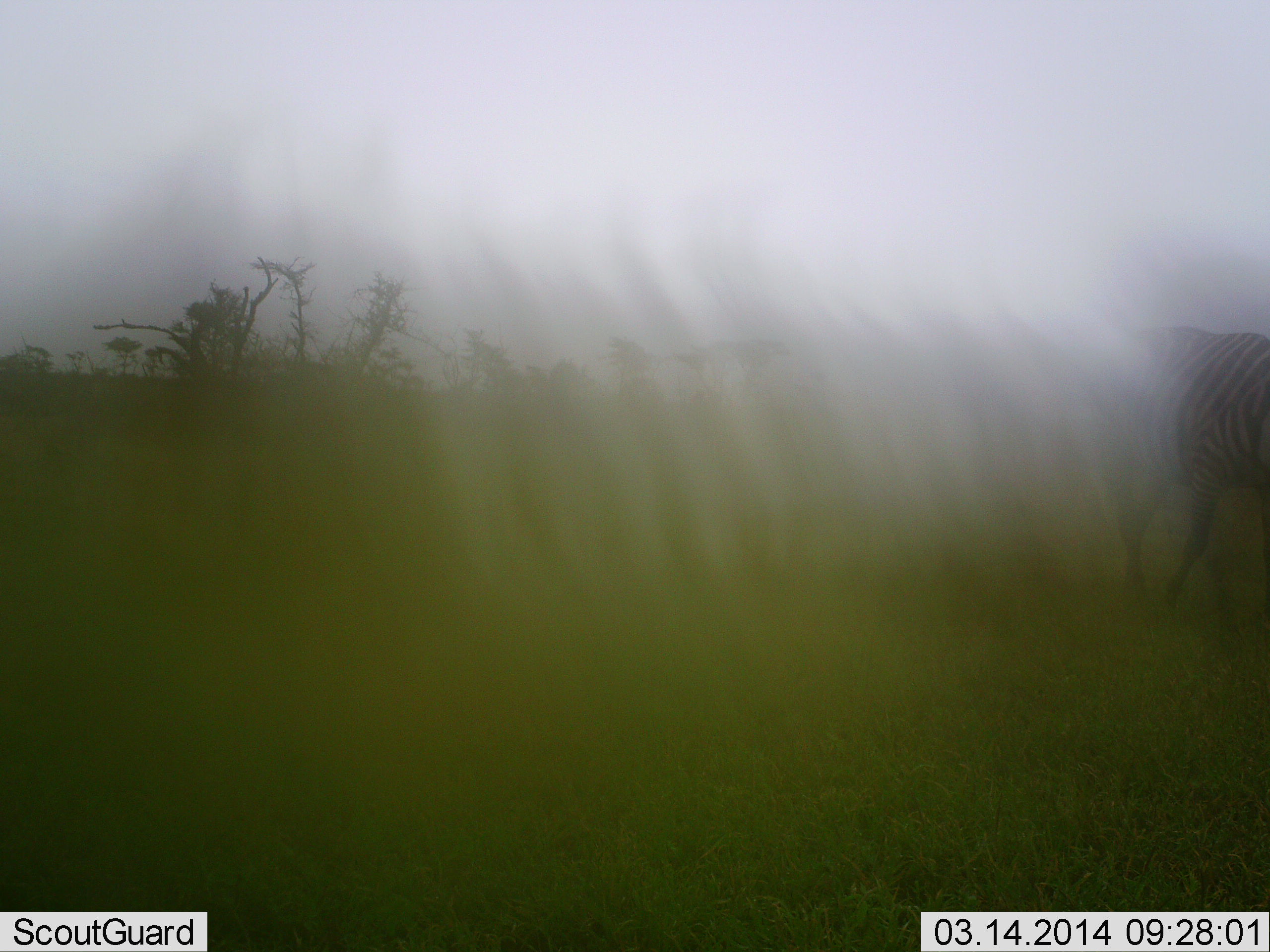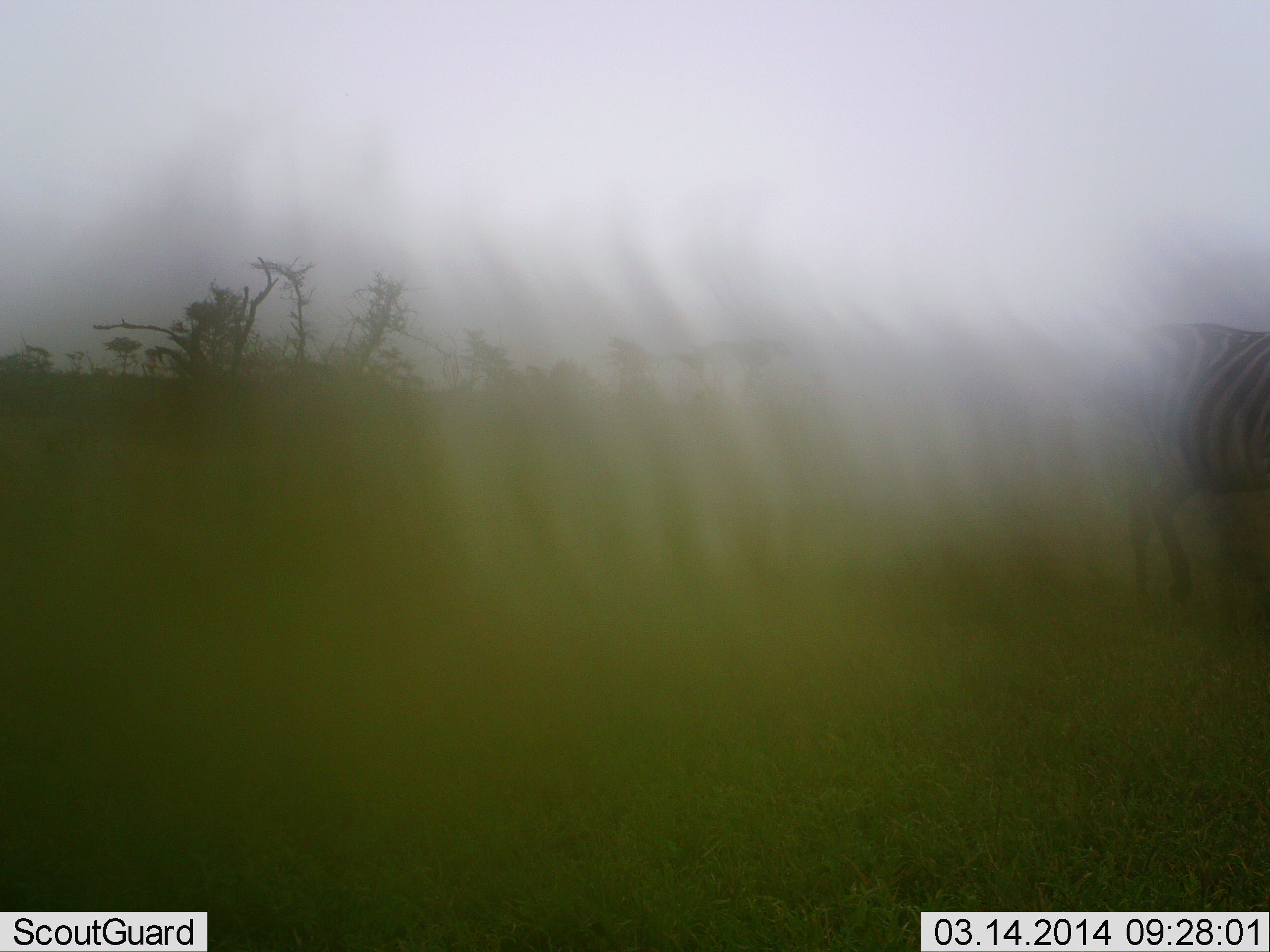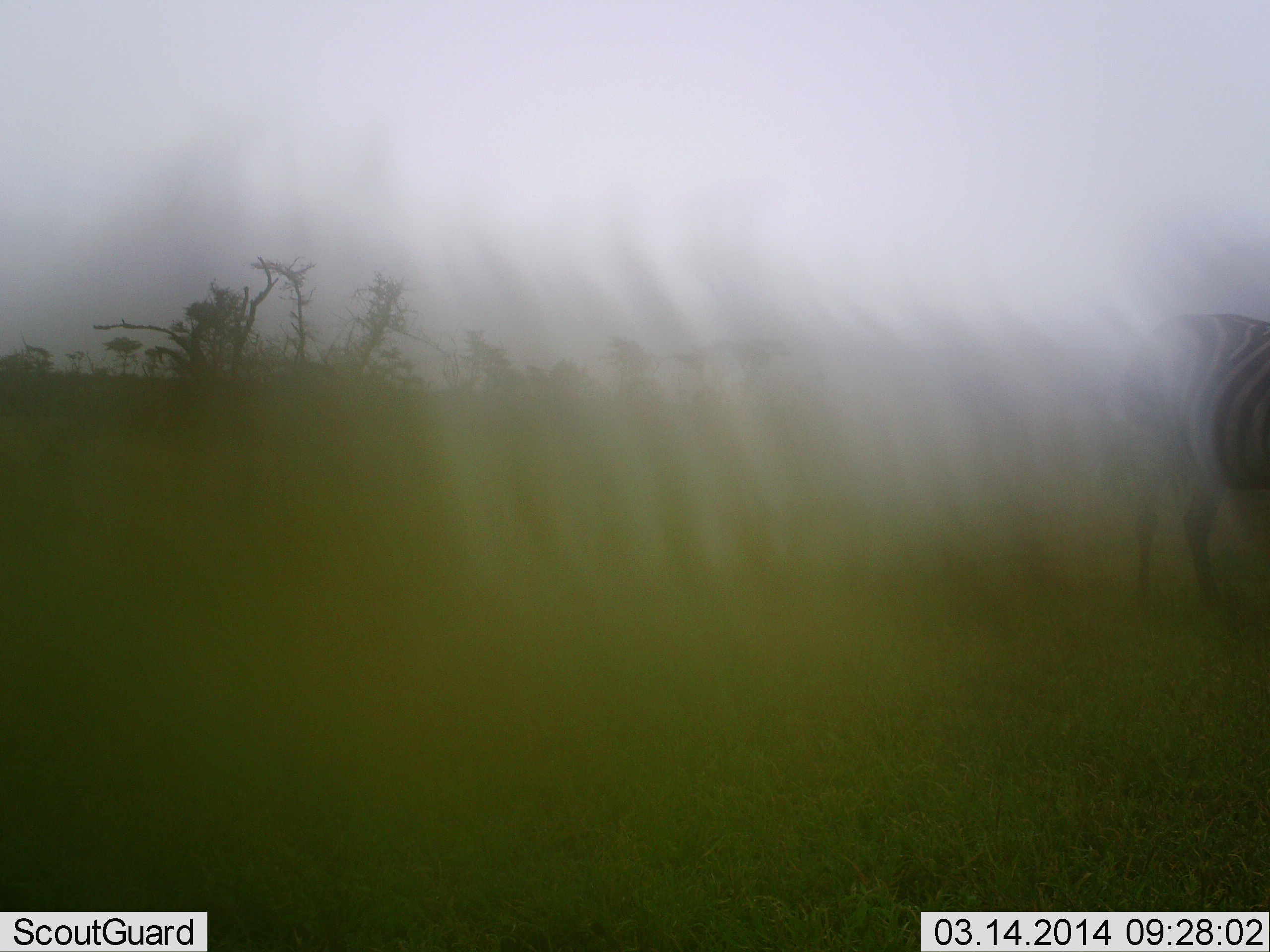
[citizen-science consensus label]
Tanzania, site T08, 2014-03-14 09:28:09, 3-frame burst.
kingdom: Animalia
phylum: Chordata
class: Mammalia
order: Perissodactyla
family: Equidae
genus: Equus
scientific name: Equus quagga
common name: plains zebra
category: zebra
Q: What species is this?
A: Zebra (plains zebra) (Equus quagga).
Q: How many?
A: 1.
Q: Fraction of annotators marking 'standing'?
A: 30%.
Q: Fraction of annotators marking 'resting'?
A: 0%.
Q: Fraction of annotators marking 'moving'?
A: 70%.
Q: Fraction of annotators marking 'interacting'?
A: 0%.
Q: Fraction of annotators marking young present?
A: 0%.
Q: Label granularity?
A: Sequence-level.